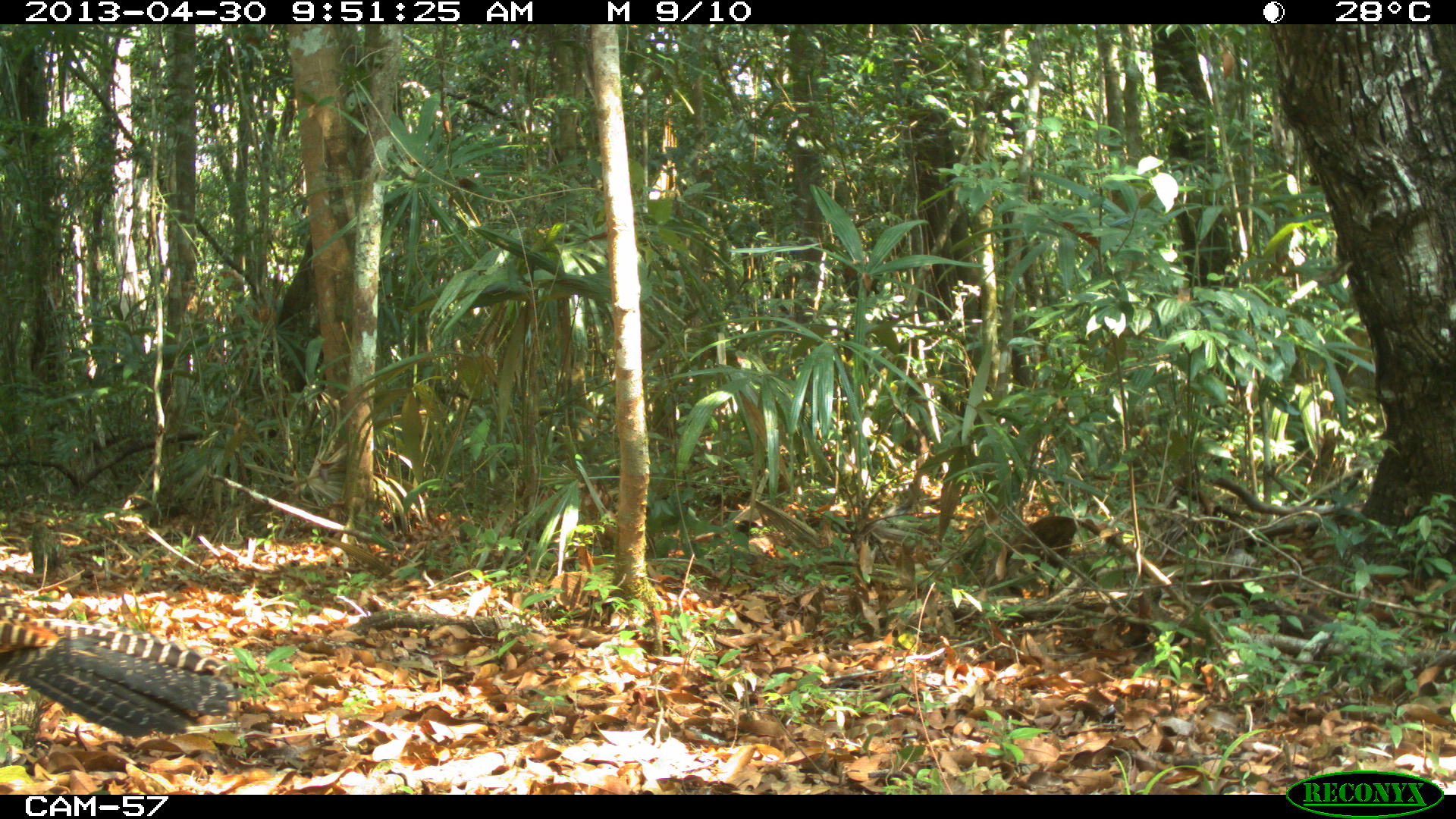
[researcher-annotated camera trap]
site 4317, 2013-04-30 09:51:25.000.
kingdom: Animalia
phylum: Chordata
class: Aves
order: Galliformes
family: Cracidae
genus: Crax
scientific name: Crax rubra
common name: great curassow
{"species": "Crax rubra (great curassow)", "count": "2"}